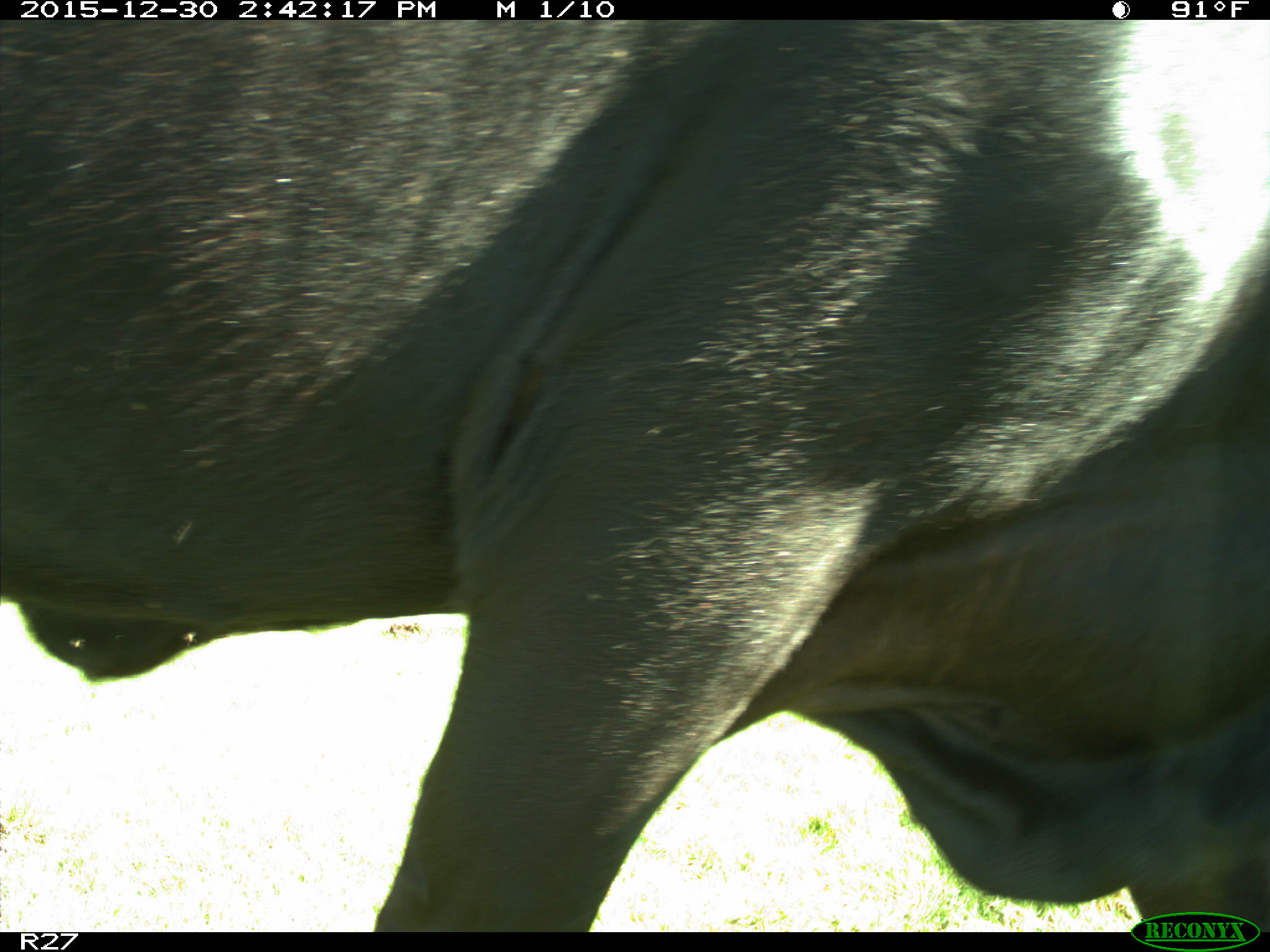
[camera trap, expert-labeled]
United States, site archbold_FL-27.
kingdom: Animalia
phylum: Chordata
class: Mammalia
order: Artiodactyla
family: Bovidae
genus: Bos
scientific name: Bos taurus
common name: domestic cow